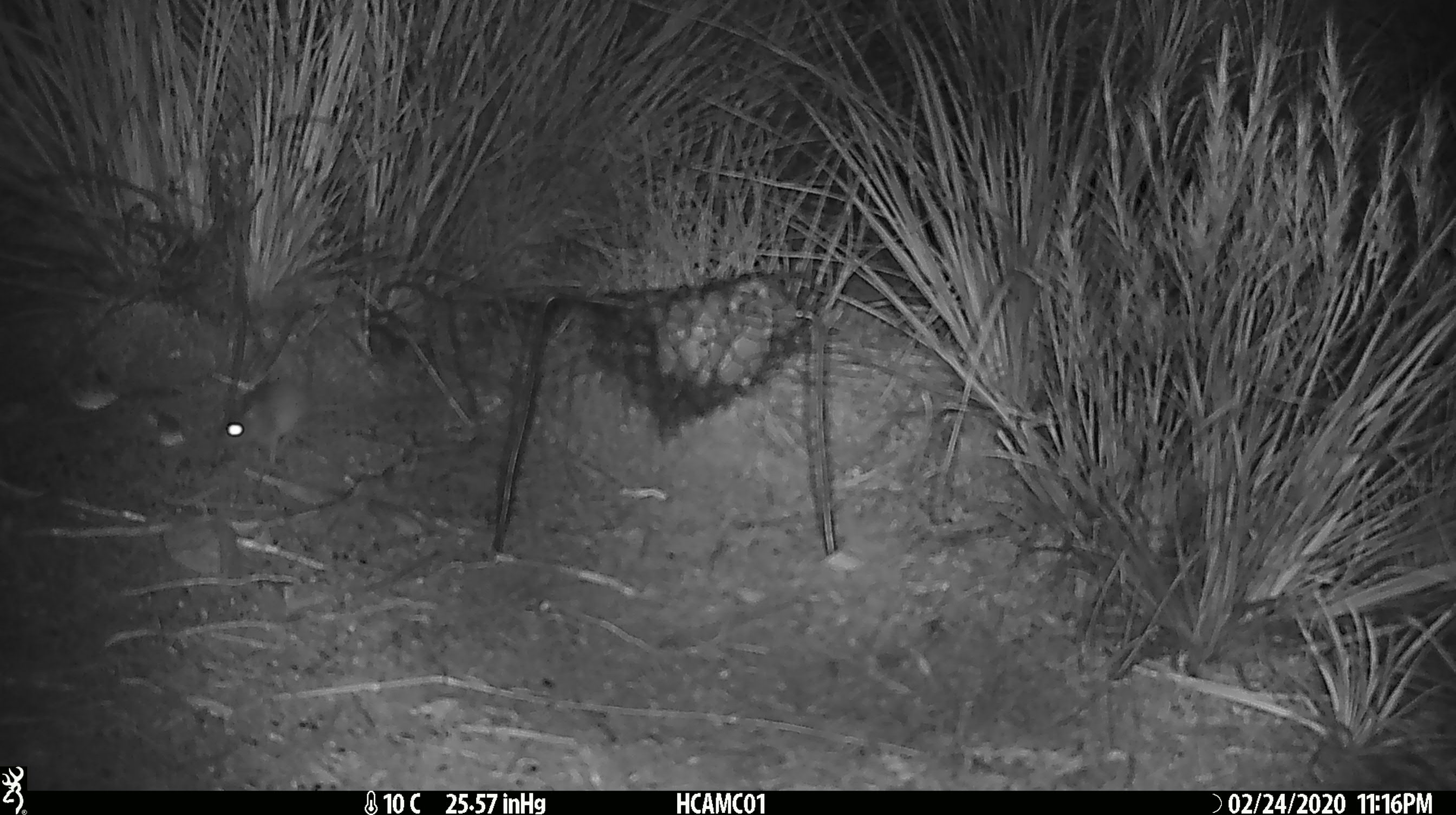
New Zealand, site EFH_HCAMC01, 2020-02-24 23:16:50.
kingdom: Animalia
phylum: Chordata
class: Mammalia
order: Rodentia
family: Muridae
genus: Mus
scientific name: Mus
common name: mouse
Mouse (Mus).